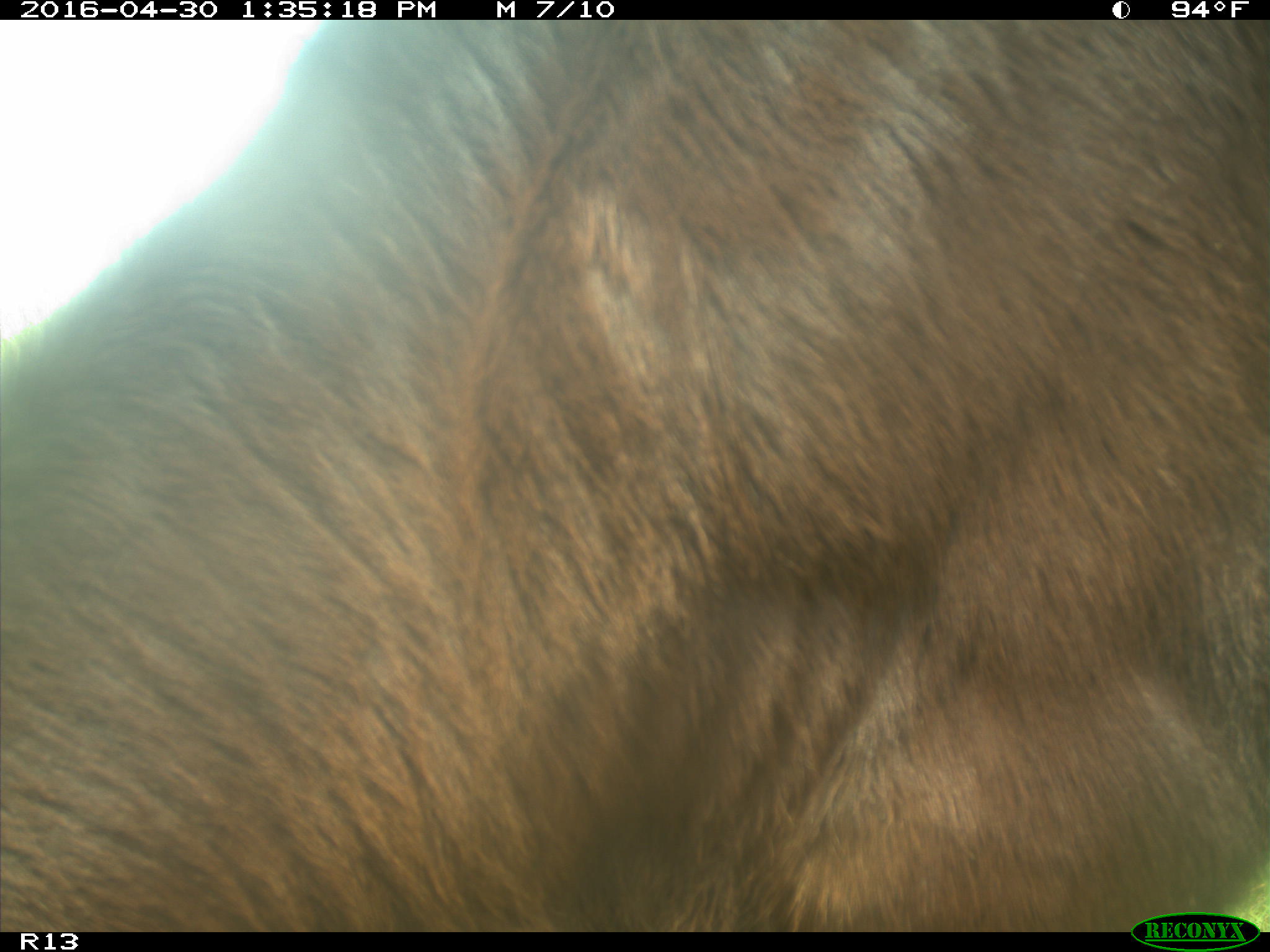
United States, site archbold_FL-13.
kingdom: Animalia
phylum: Chordata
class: Mammalia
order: Artiodactyla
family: Bovidae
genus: Bos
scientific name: Bos taurus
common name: domestic cow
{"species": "Bos taurus (domestic cow)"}